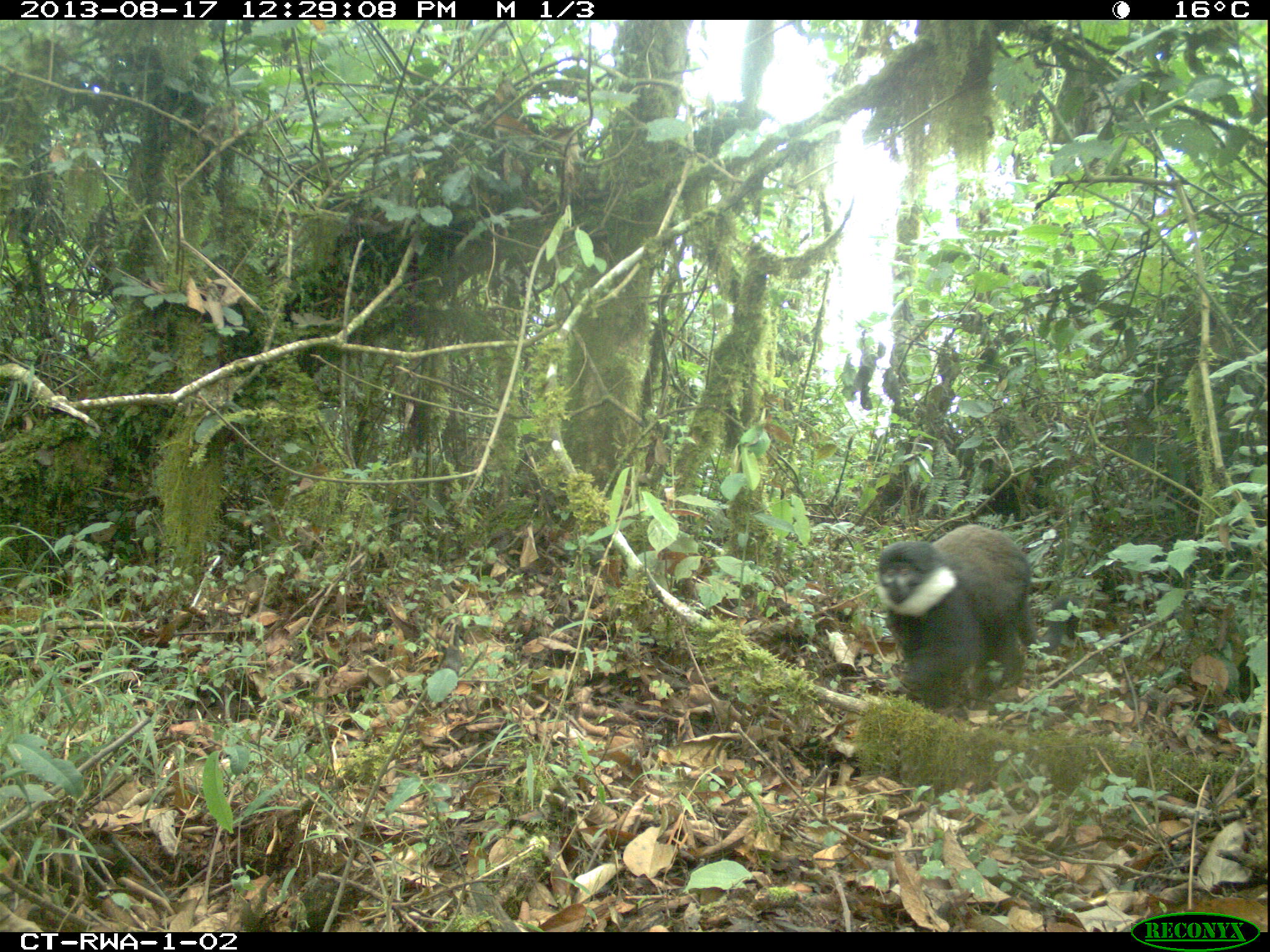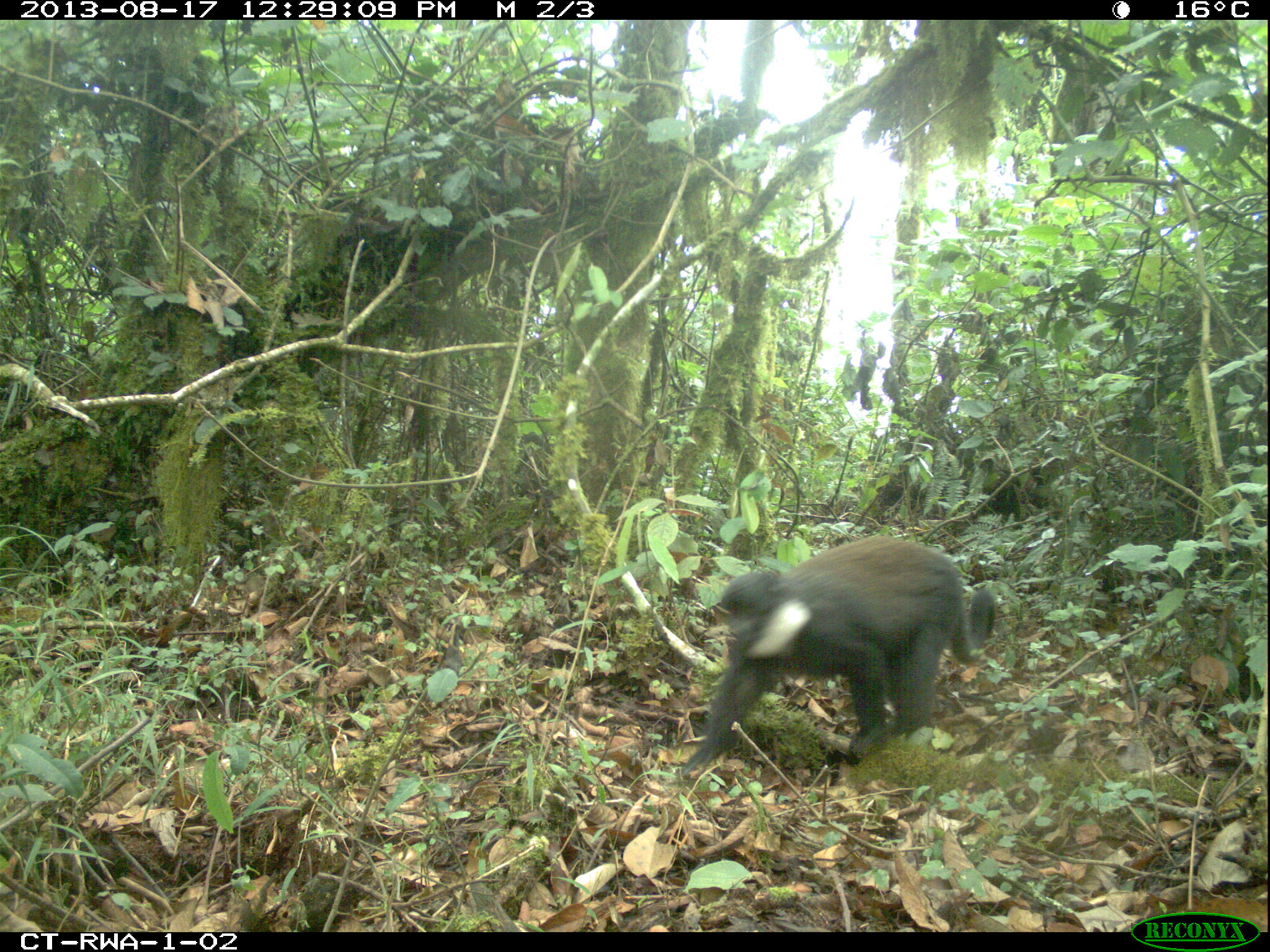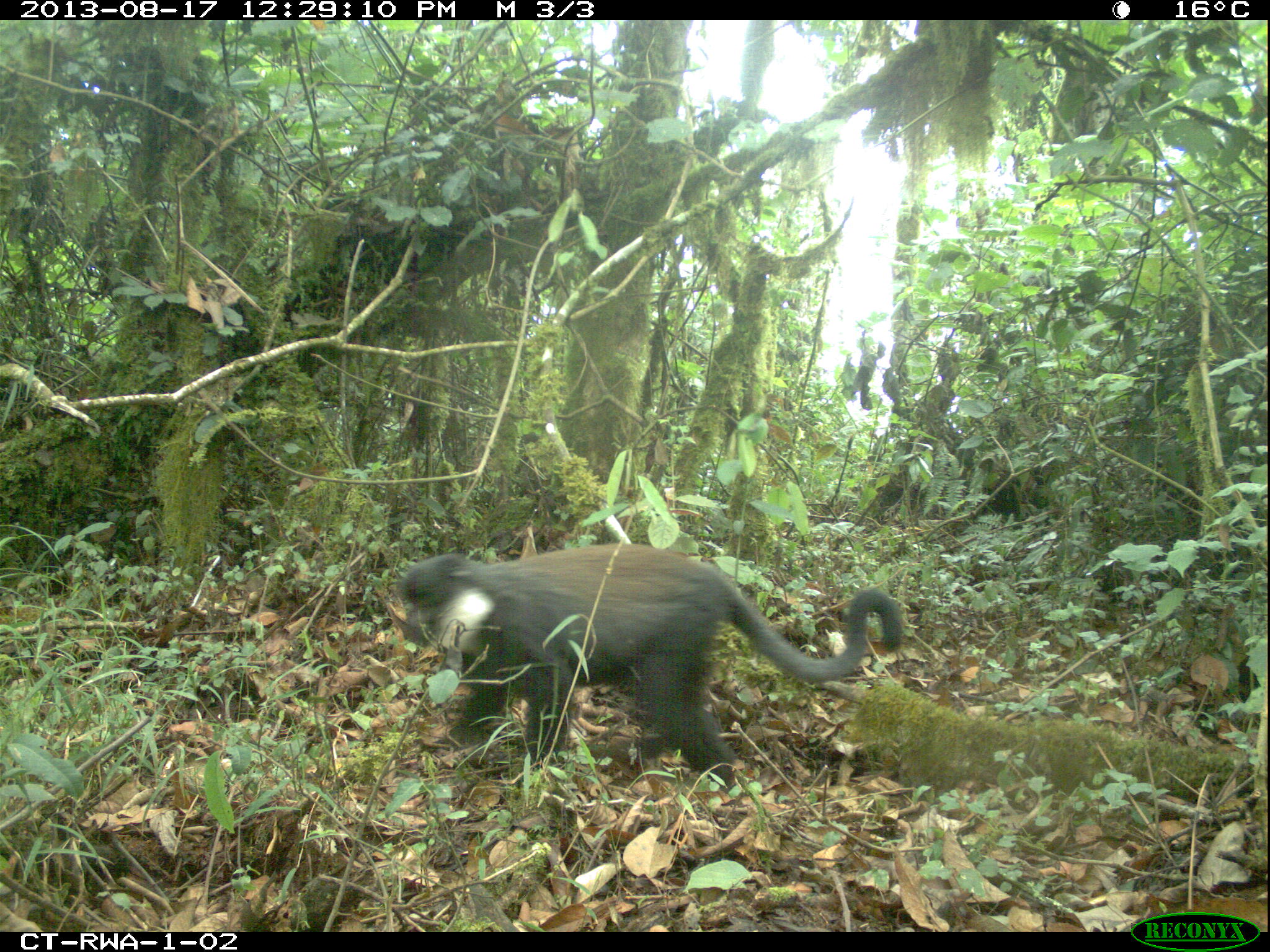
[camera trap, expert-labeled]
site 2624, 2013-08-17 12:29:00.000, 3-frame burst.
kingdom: Animalia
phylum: Chordata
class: Mammalia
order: Primates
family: Cercopithecidae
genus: Allochrocebus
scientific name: Allochrocebus lhoesti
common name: l'hoest's monkey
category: cercopithecus lhoesti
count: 1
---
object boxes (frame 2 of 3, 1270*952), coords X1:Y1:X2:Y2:
cercopithecus lhoesti: 677:531:997:777